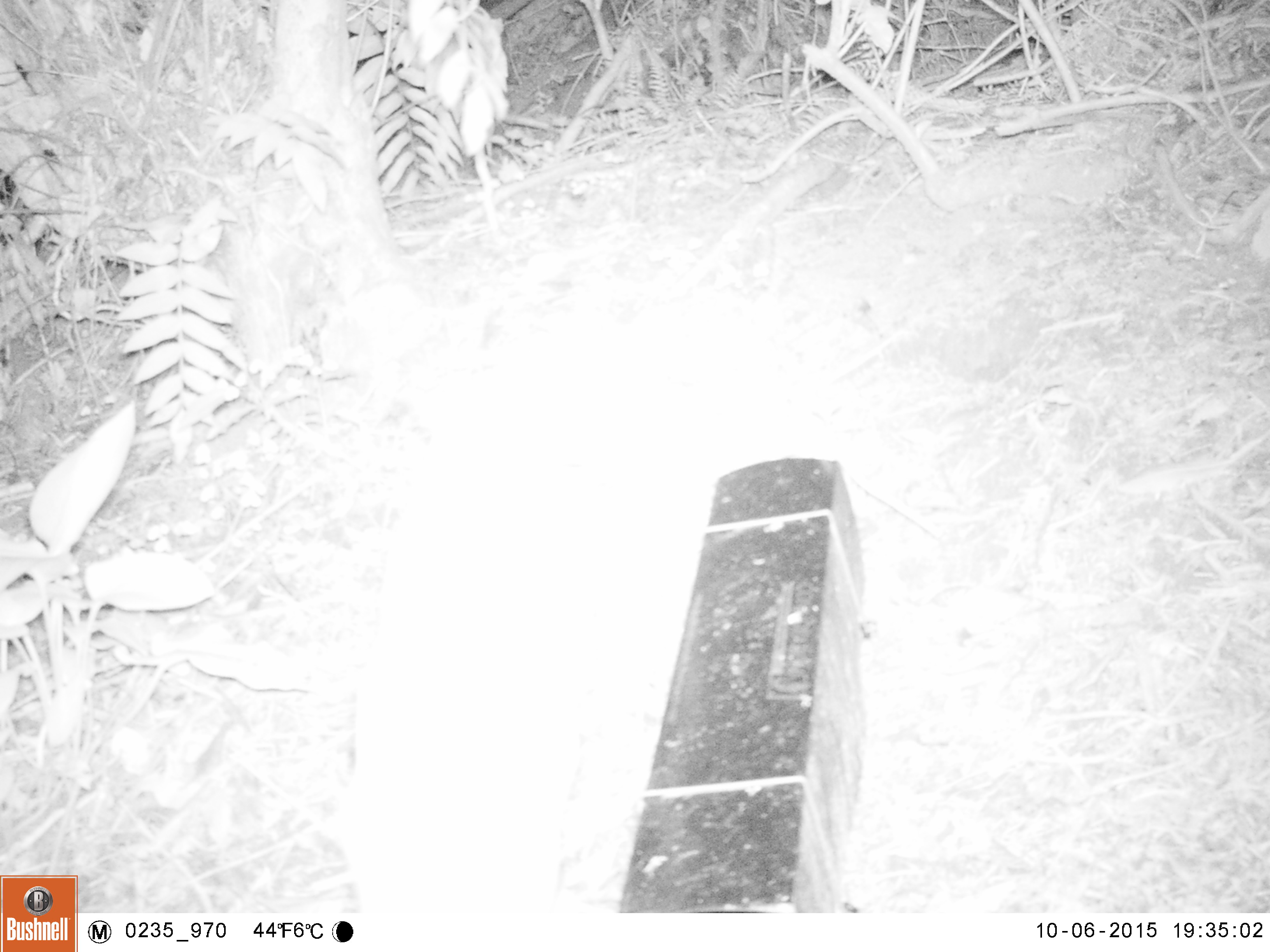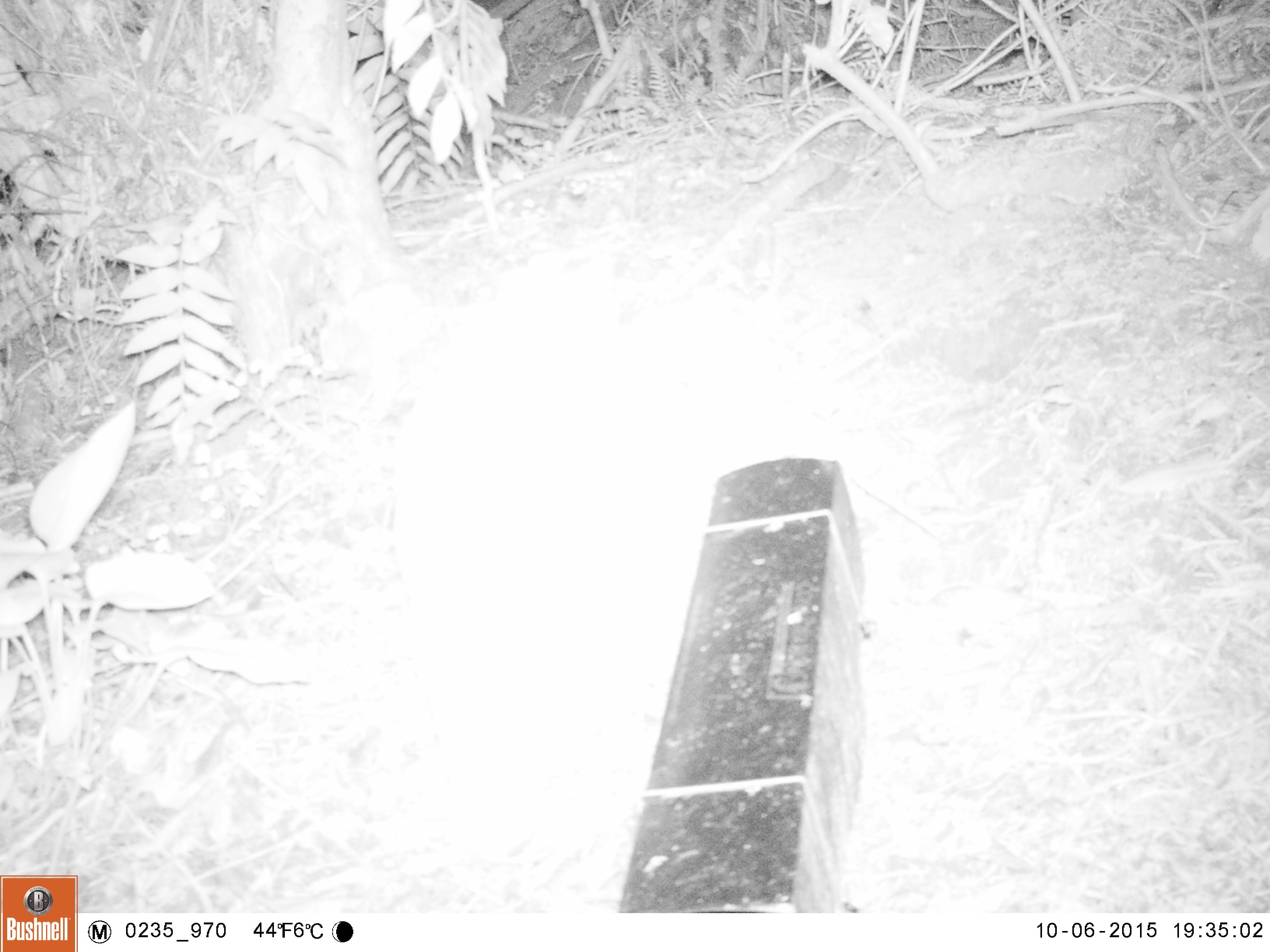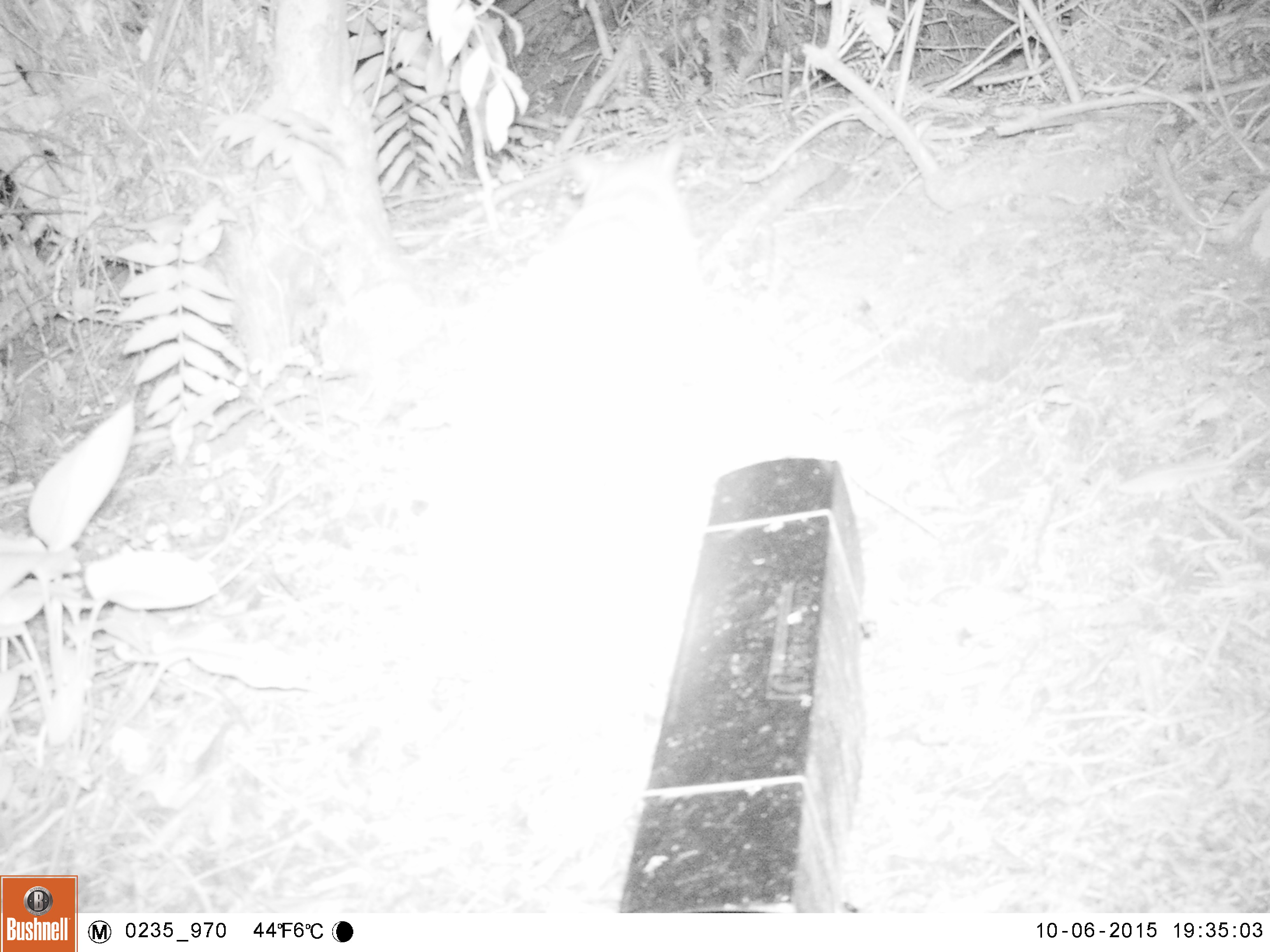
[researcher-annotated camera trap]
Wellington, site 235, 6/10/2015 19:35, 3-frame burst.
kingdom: Animalia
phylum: Chordata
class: Mammalia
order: Carnivora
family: Felidae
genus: Felis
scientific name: Felis catus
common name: cat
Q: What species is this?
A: Cat (Felis catus).